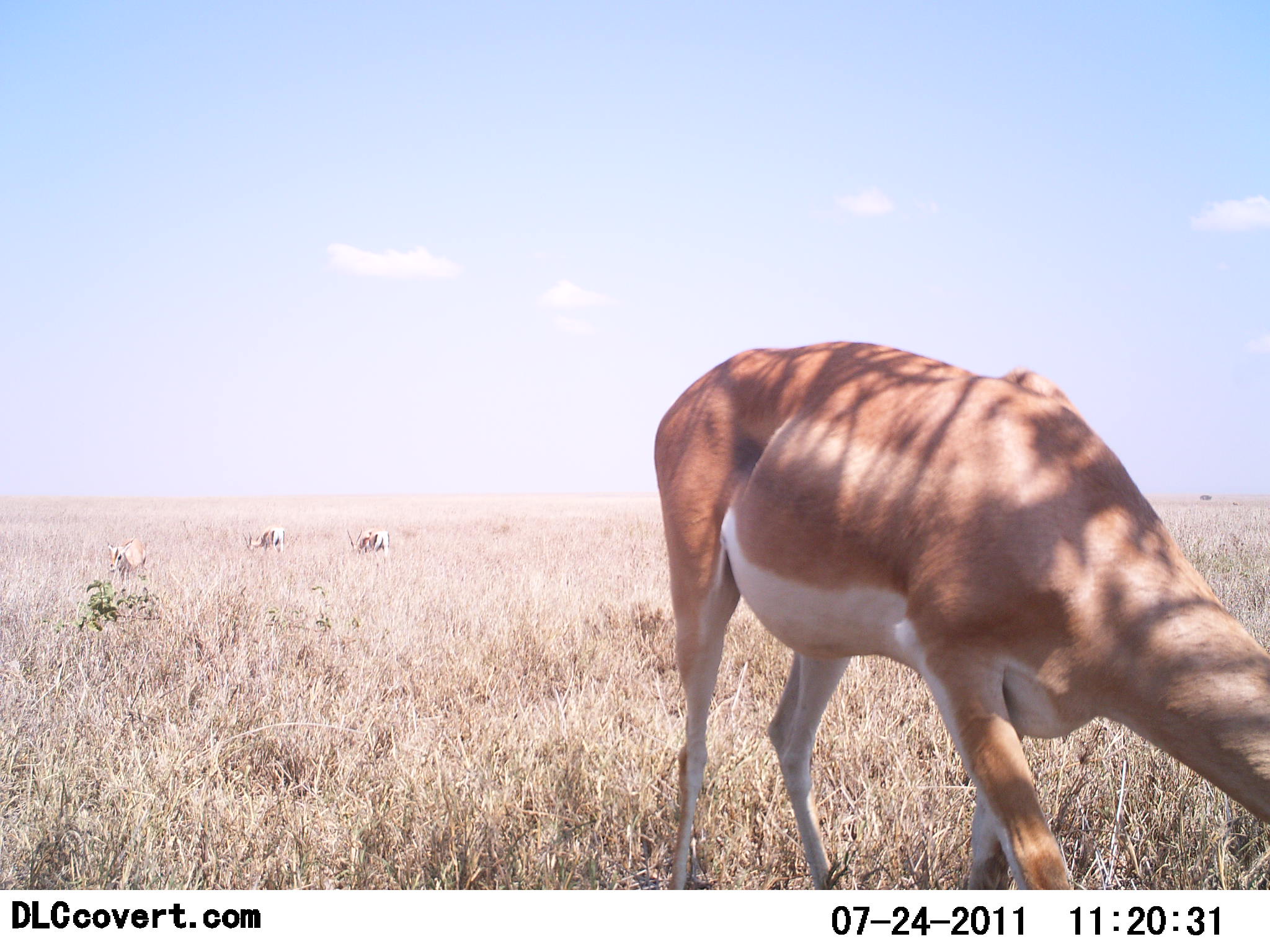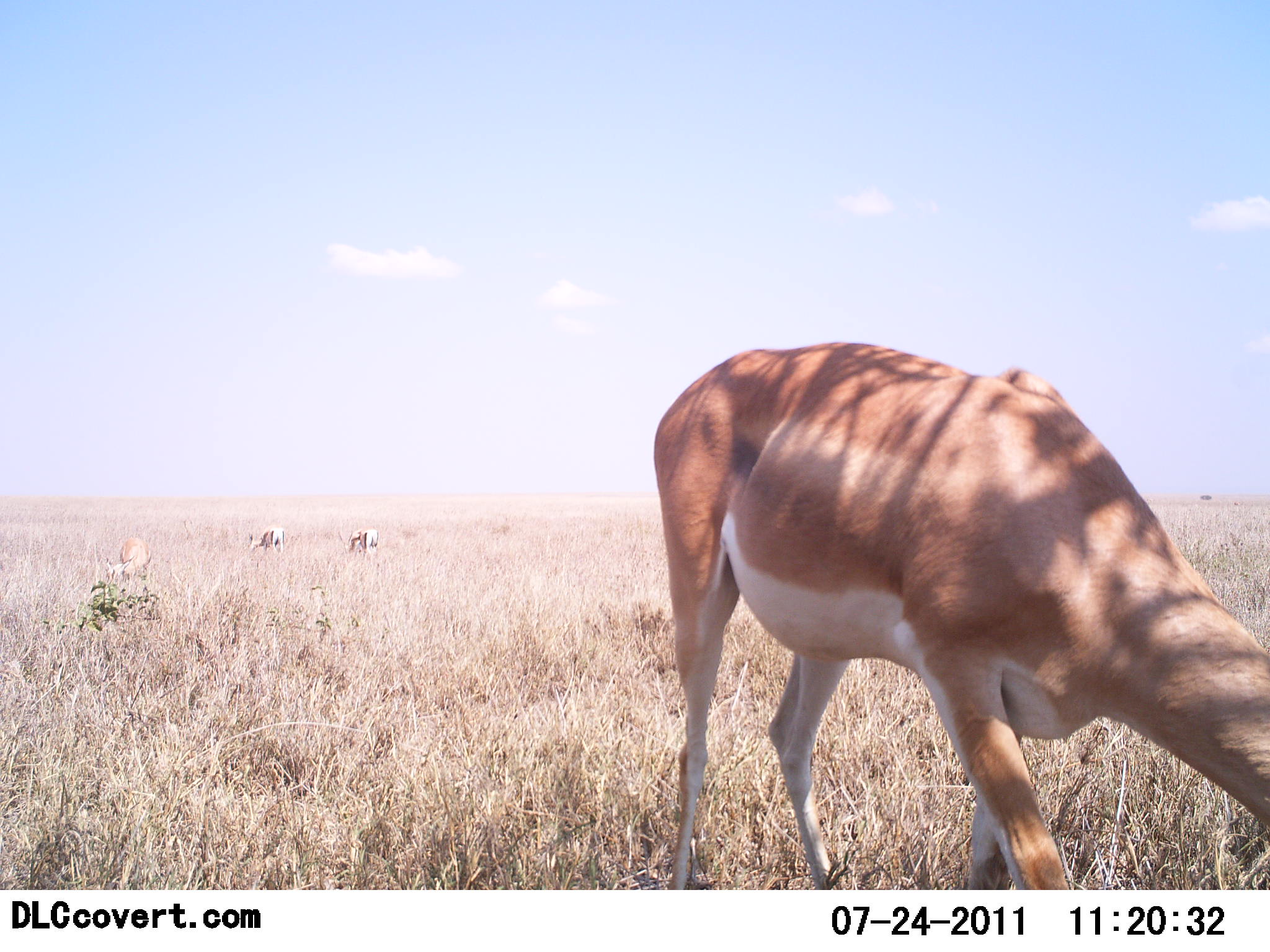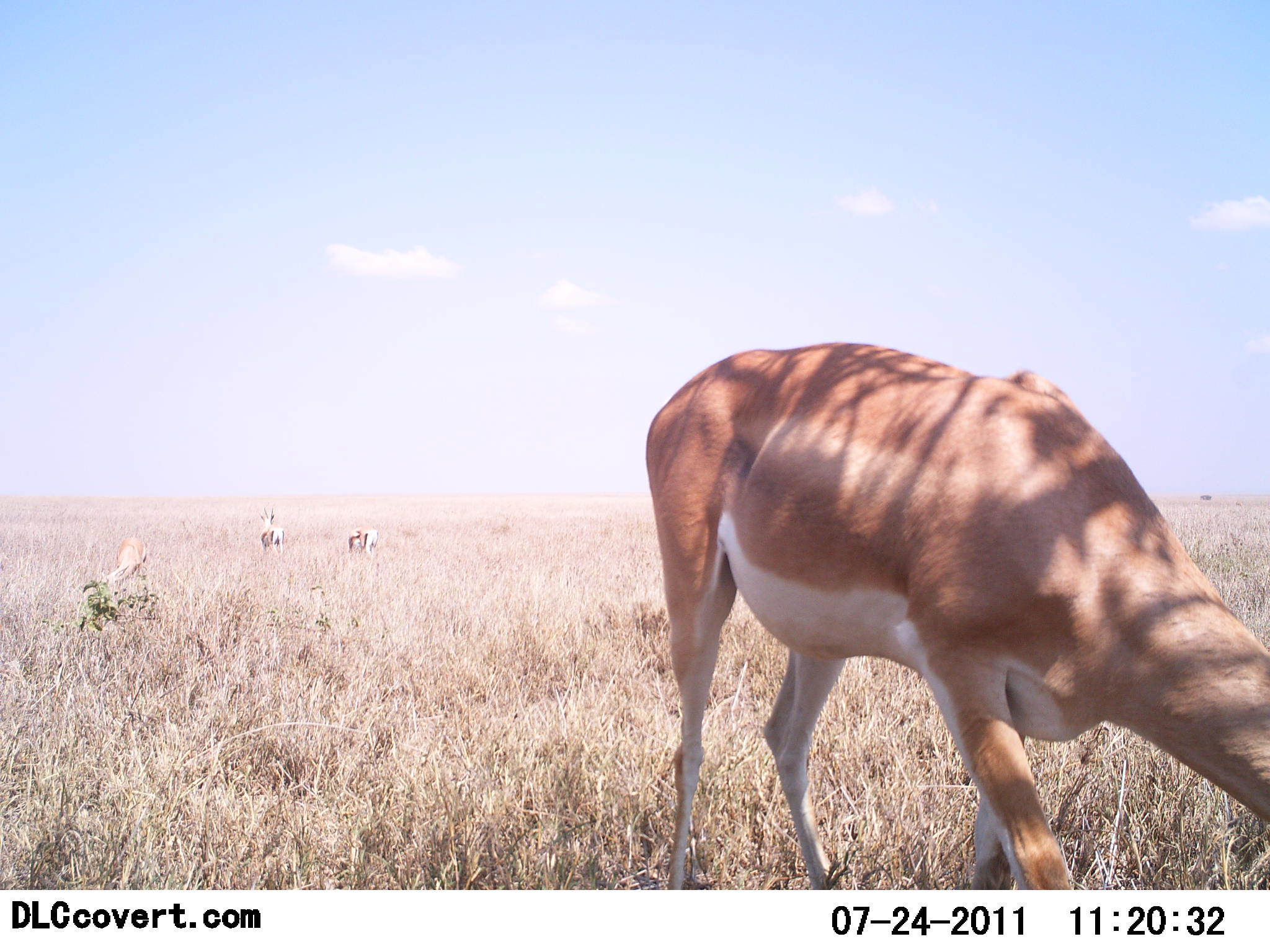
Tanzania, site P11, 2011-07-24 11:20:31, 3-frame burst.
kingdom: Animalia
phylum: Chordata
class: Mammalia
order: Artiodactyla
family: Bovidae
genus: Nanger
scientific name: Nanger granti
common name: grant's gazelle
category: gazellegrants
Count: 4.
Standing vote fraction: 30%.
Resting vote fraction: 10%.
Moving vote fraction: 10%.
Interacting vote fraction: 0%.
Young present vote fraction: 0%.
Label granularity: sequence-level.